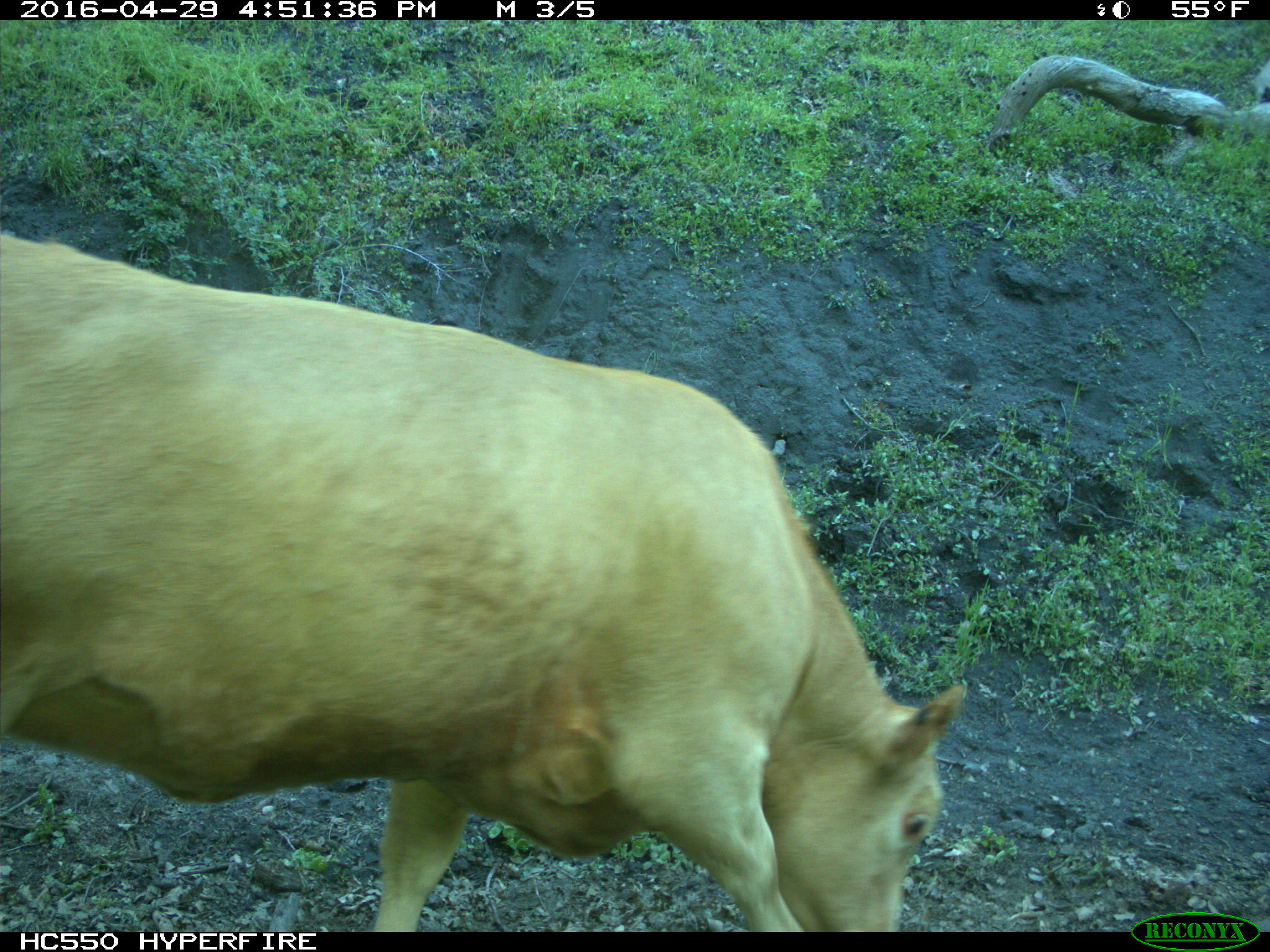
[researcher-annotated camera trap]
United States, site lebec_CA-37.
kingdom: Animalia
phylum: Chordata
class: Mammalia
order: Artiodactyla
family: Bovidae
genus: Bos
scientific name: Bos taurus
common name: domestic cow